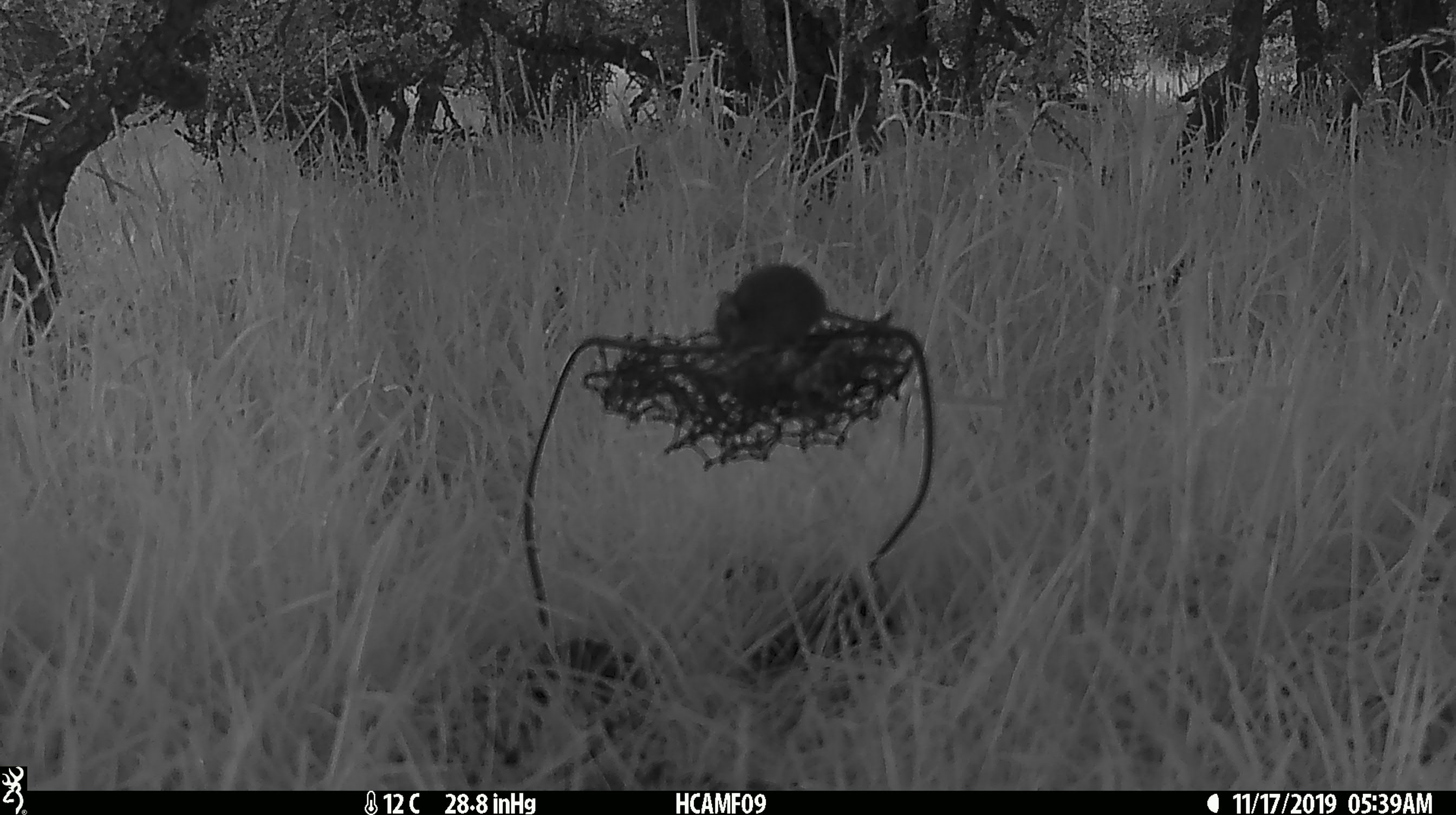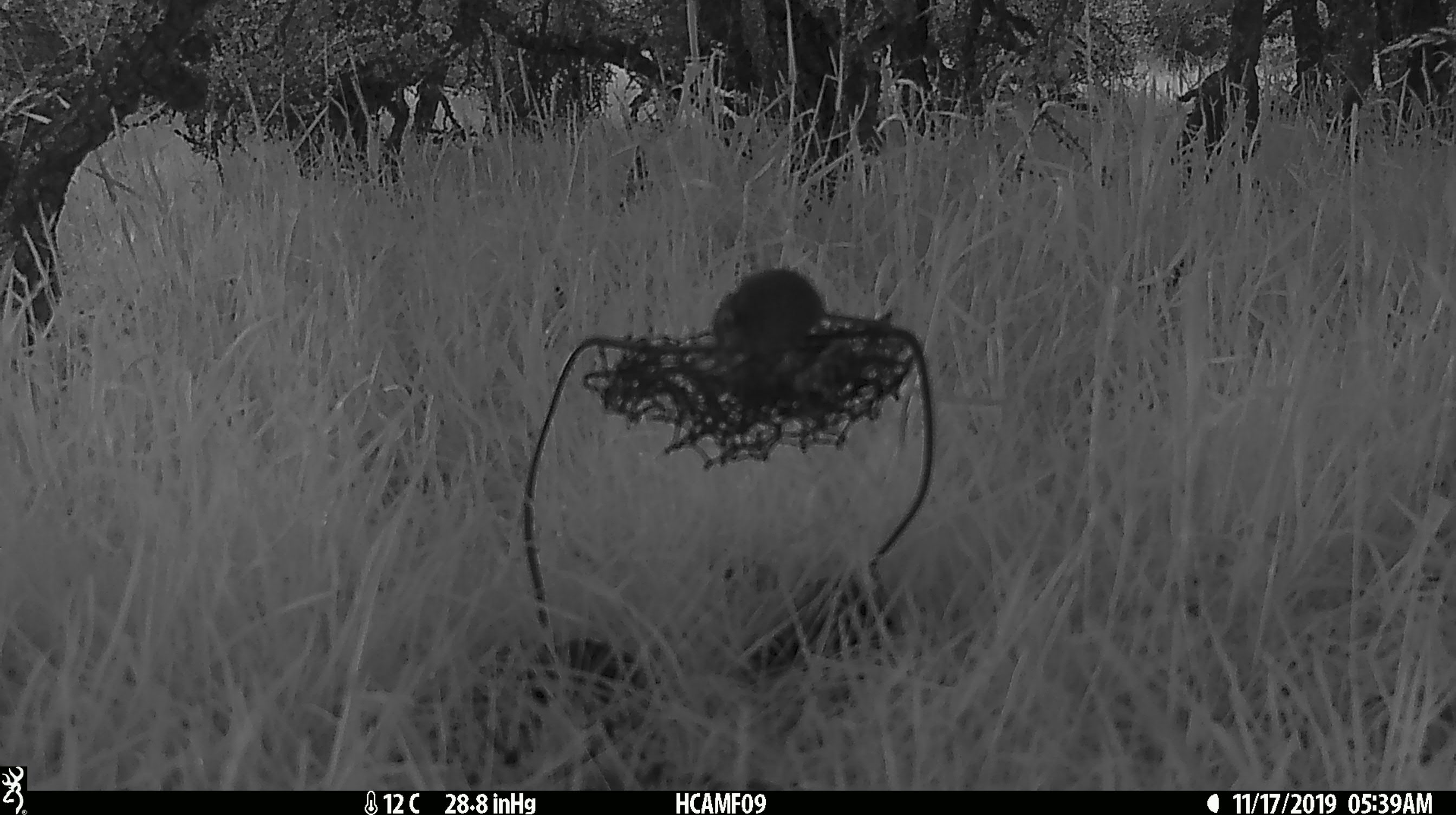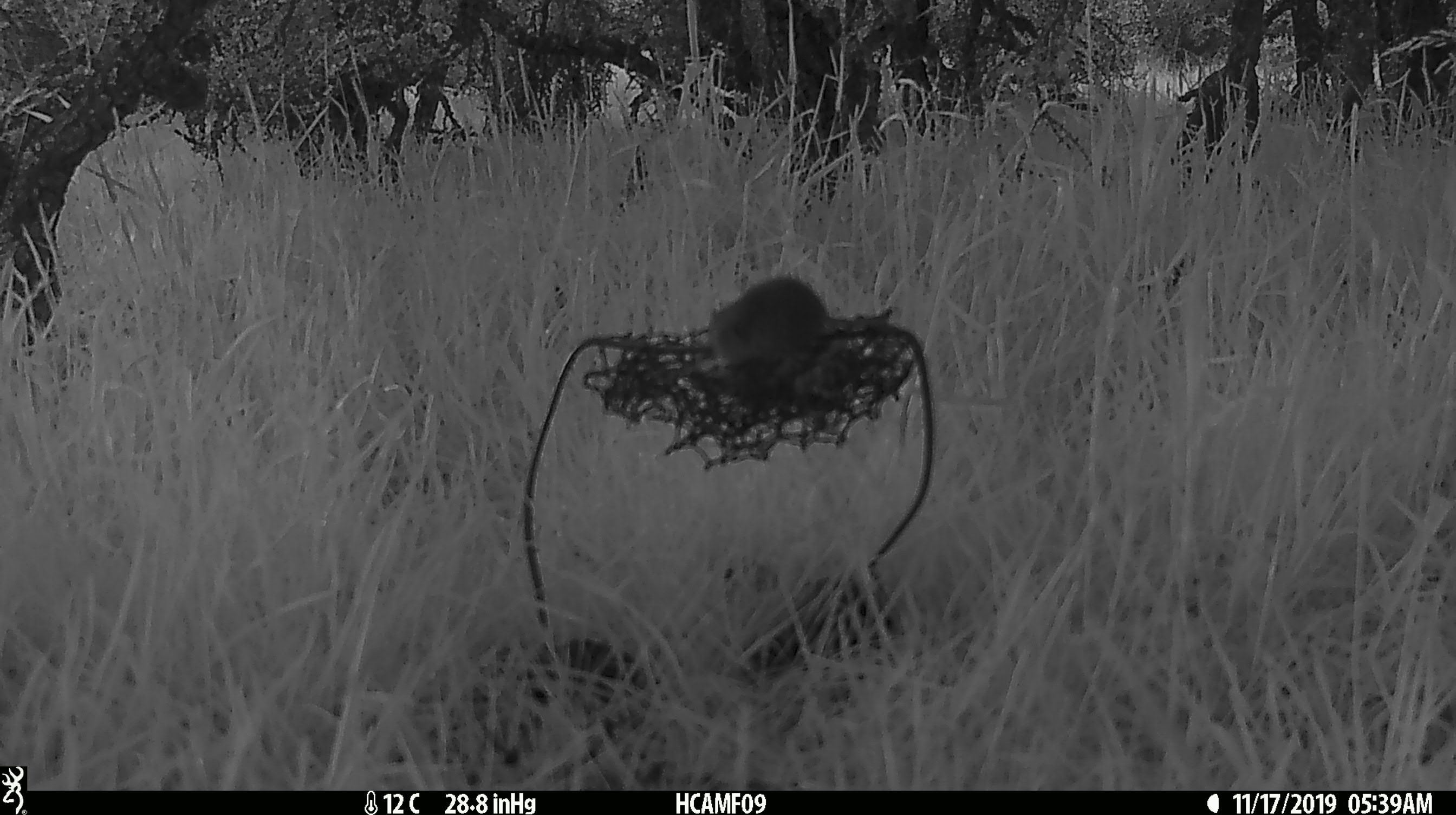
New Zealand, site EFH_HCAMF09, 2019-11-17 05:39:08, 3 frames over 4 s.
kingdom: Animalia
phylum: Chordata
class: Mammalia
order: Rodentia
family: Muridae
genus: Mus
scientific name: Mus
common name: mouse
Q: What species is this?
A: Mouse (Mus).